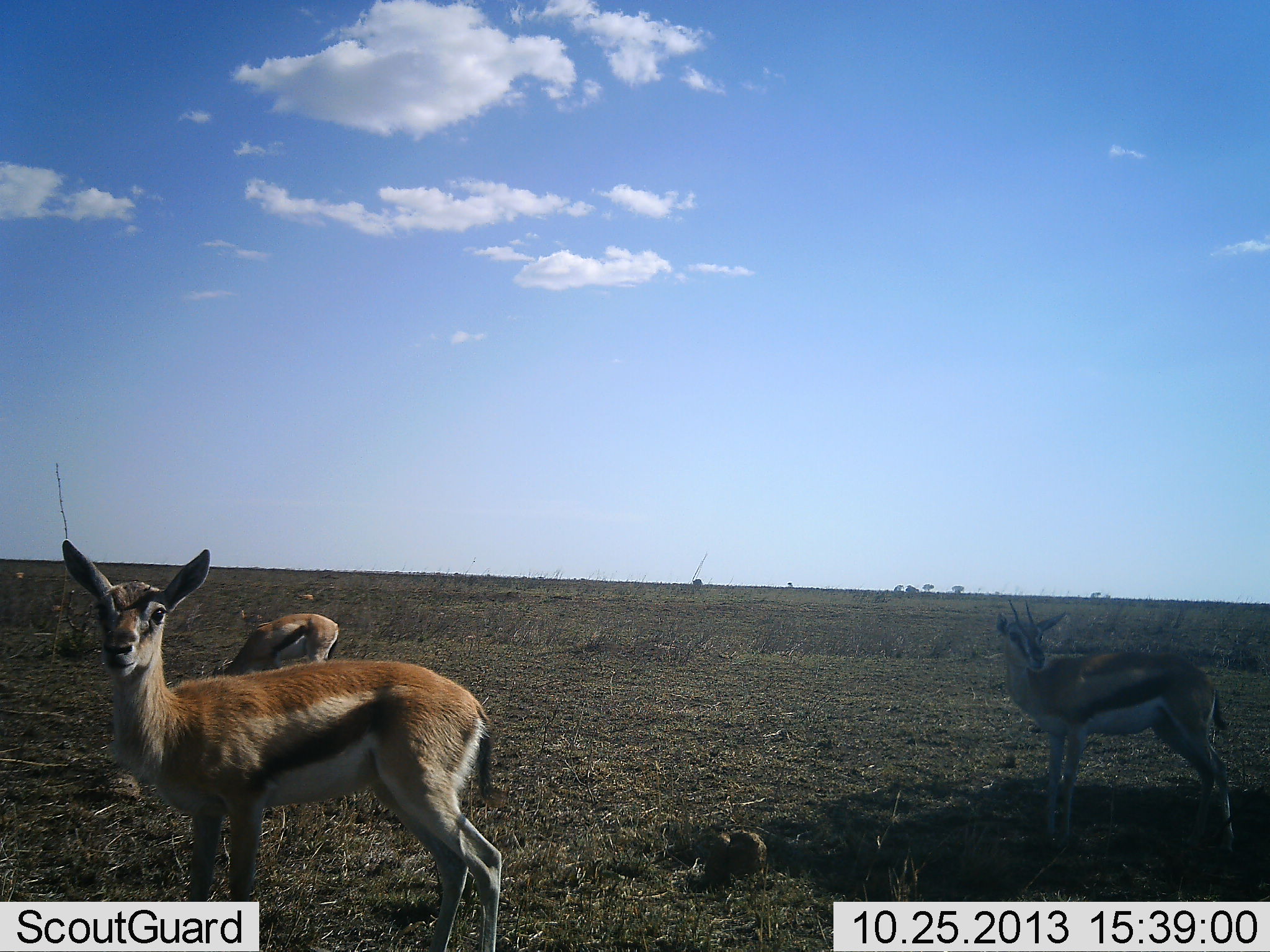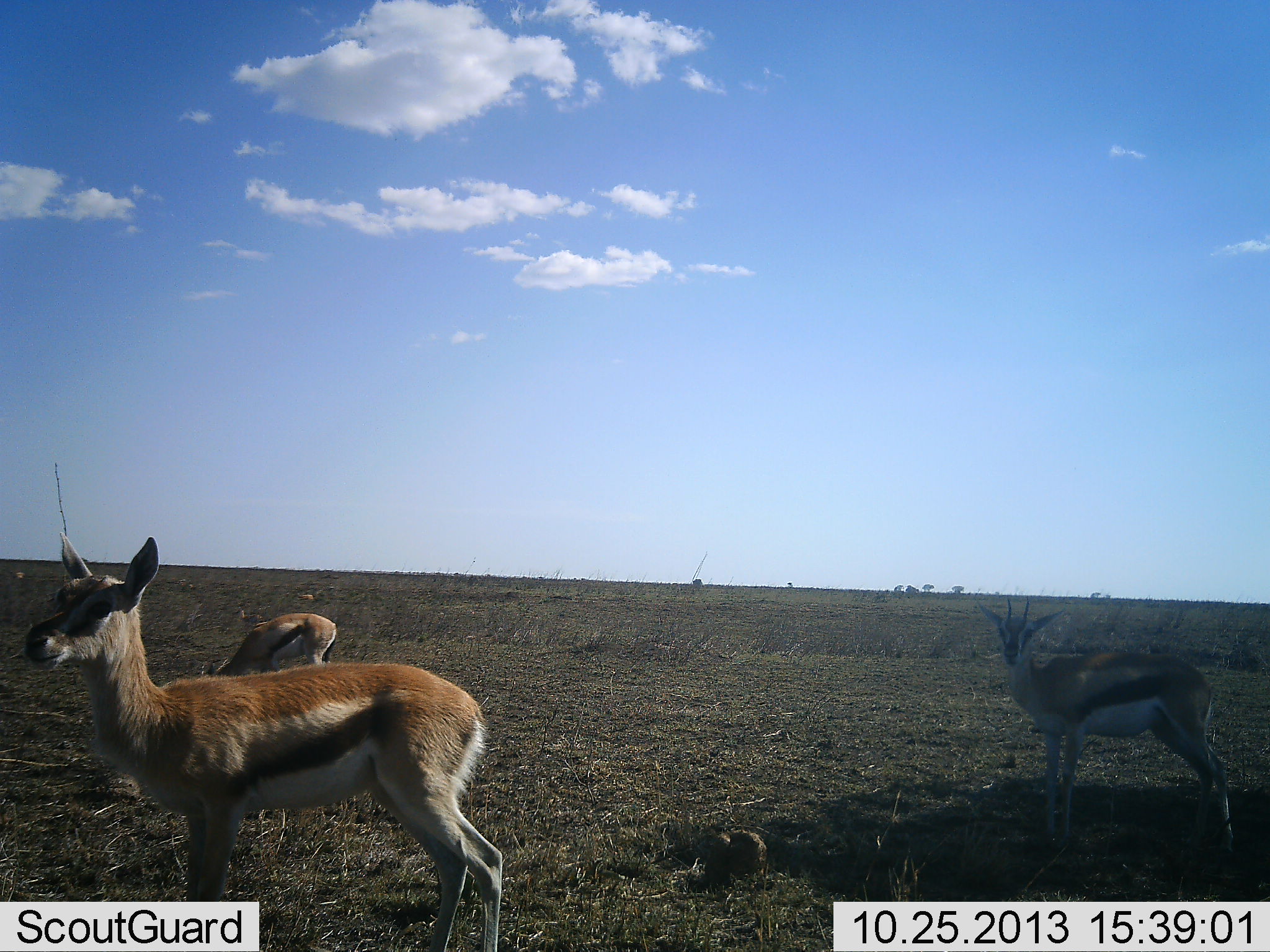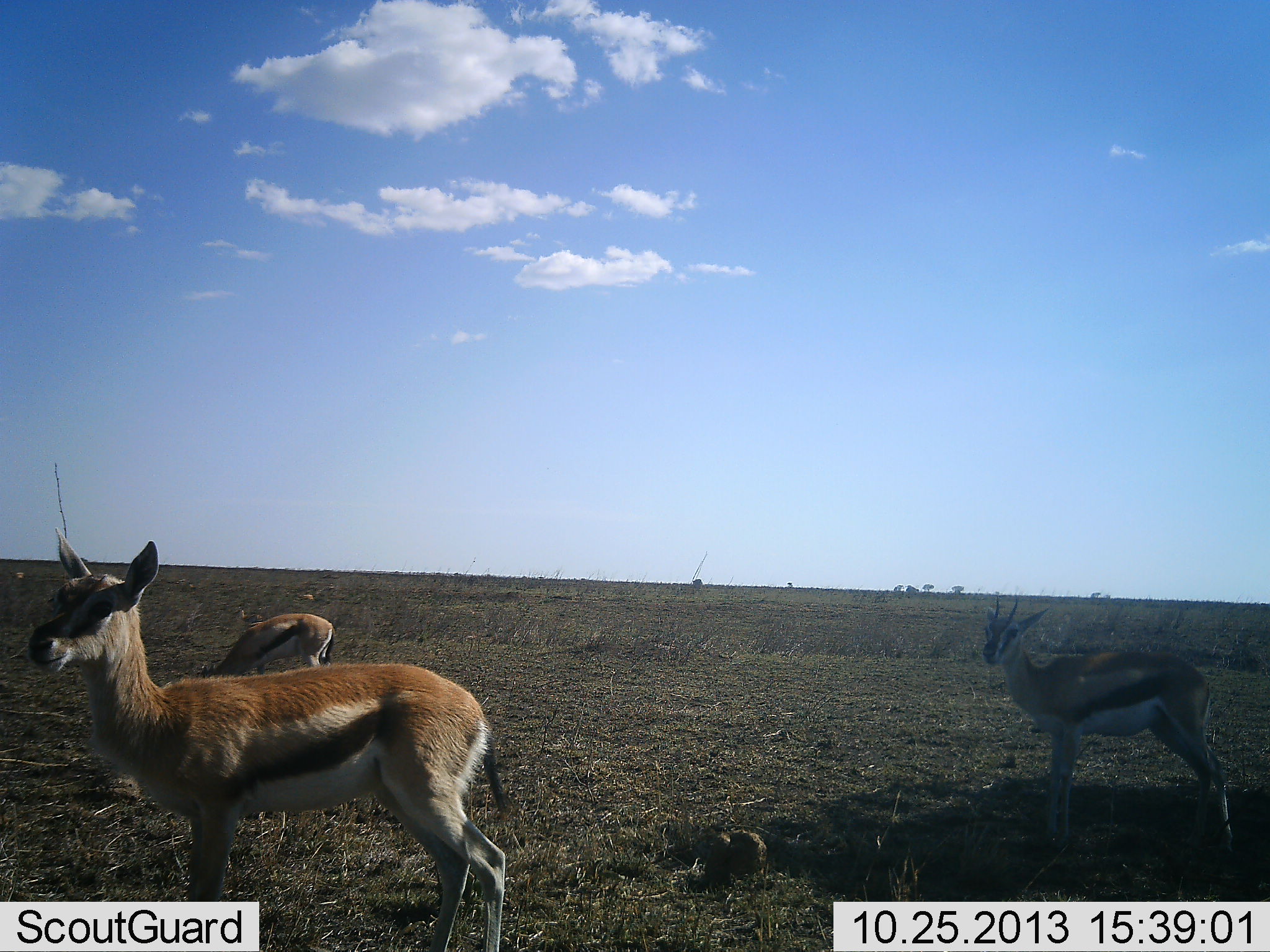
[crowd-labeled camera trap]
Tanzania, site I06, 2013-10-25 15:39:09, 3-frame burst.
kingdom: Animalia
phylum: Chordata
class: Mammalia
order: Artiodactyla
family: Bovidae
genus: Eudorcas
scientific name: Eudorcas thomsonii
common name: thomson's gazelle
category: gazellethomsons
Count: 3.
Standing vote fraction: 100%.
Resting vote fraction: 0%.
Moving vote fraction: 0%.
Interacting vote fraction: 0%.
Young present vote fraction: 10%.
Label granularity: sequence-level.